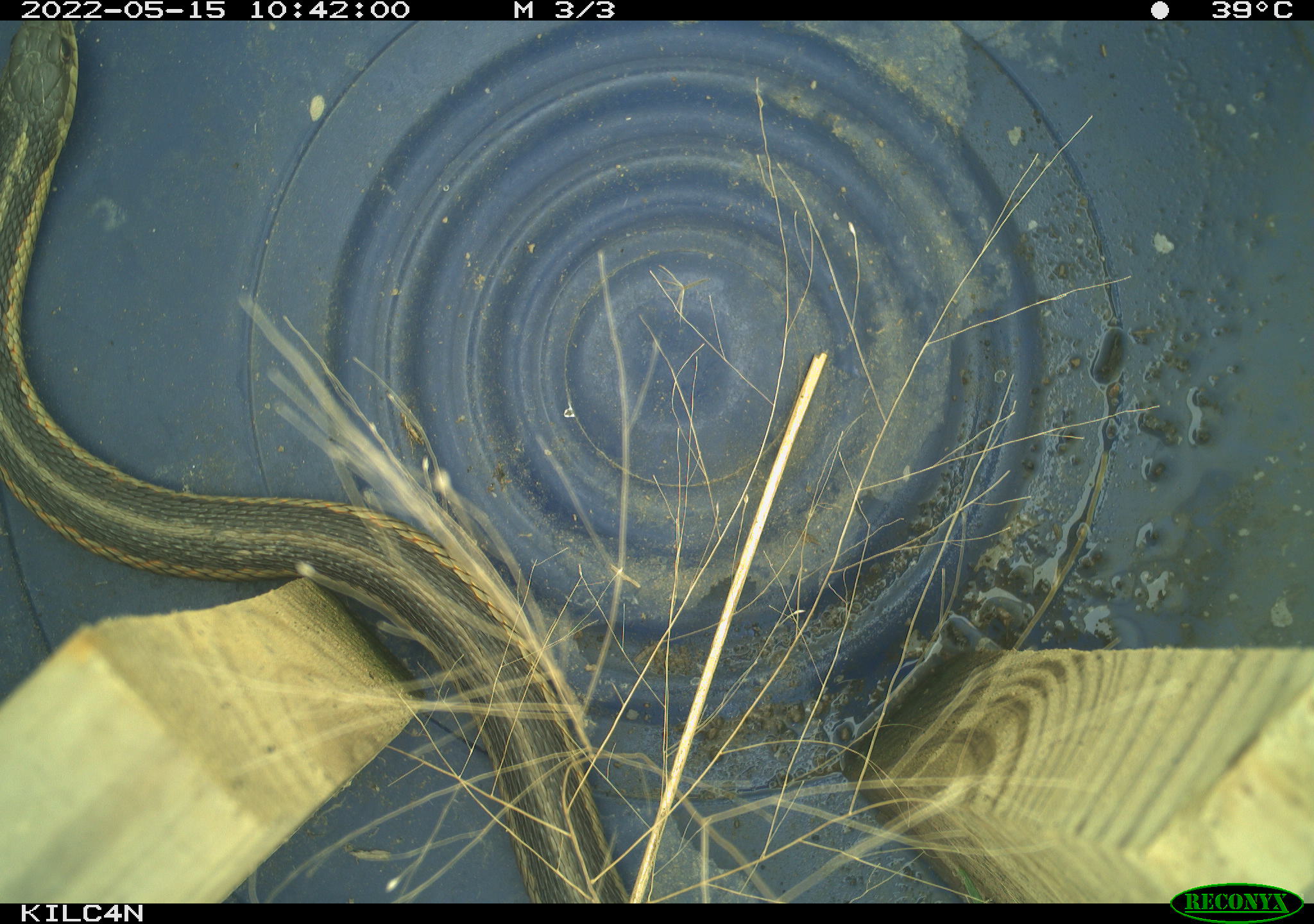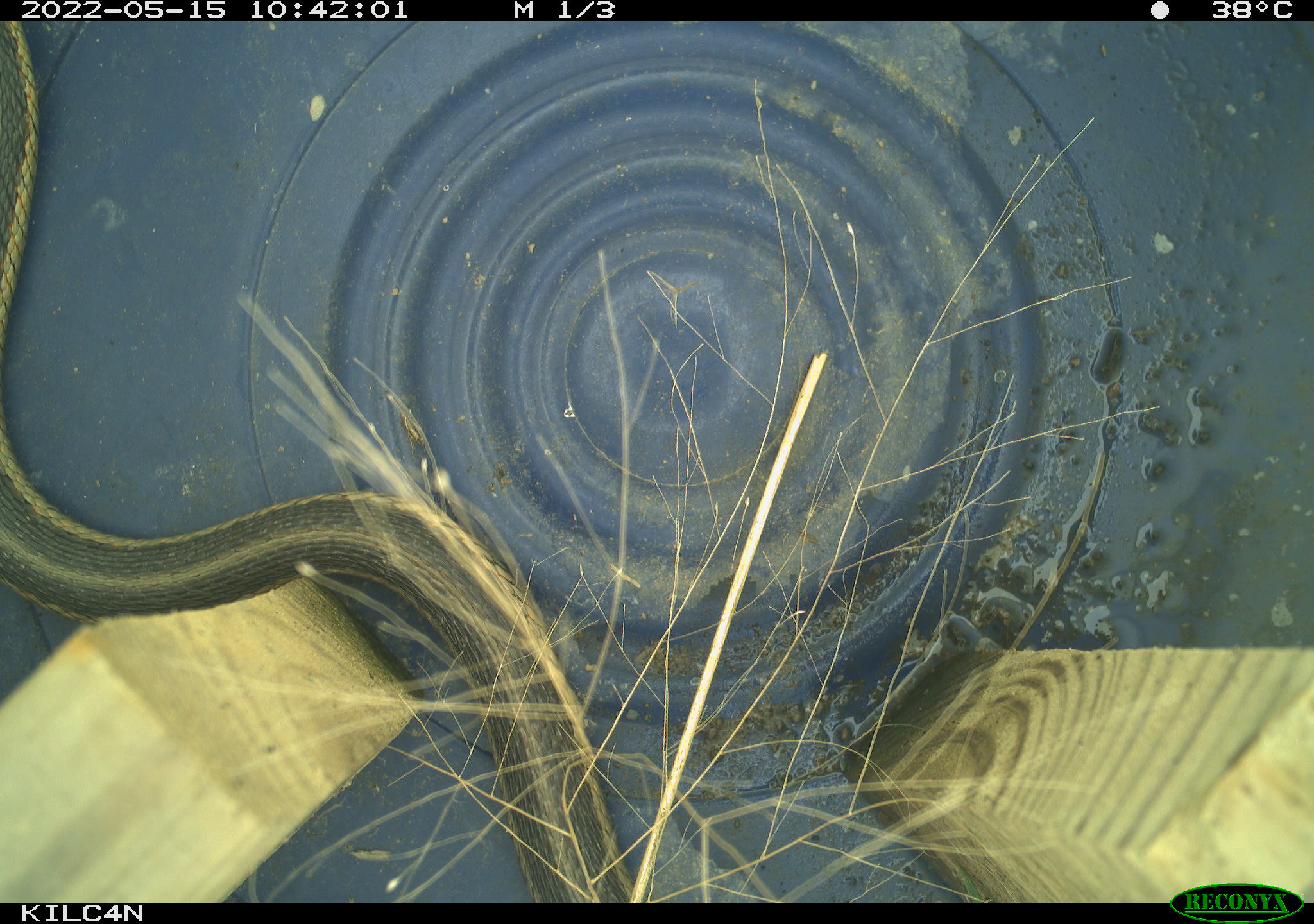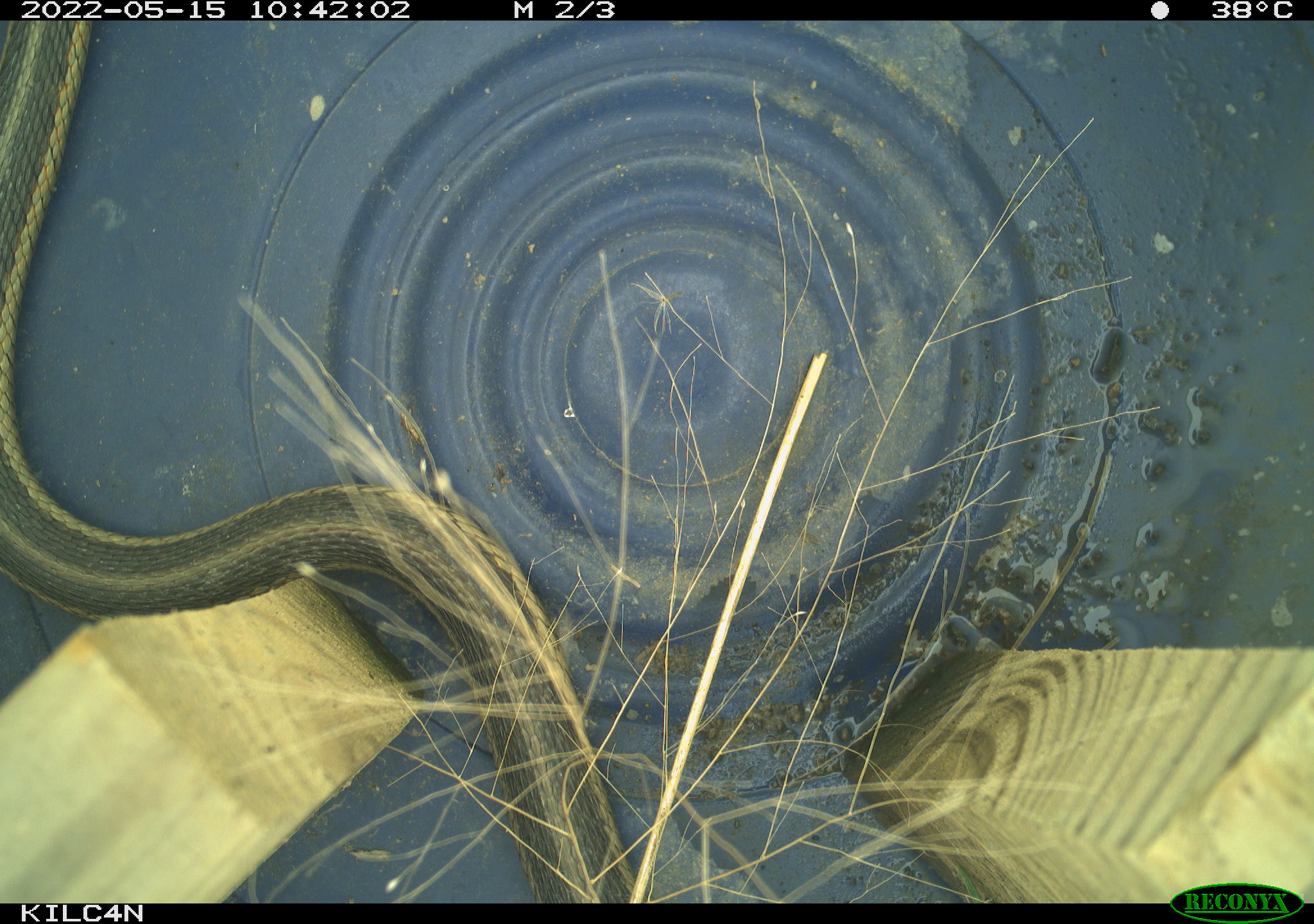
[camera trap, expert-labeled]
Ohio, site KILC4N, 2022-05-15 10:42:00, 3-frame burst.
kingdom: Animalia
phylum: Chordata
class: Reptilia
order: Squamata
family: Colubridae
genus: Thamnophis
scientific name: Thamnophis sirtalis sirtalis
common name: eastern gartersnake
Eastern gartersnake (Thamnophis sirtalis sirtalis).